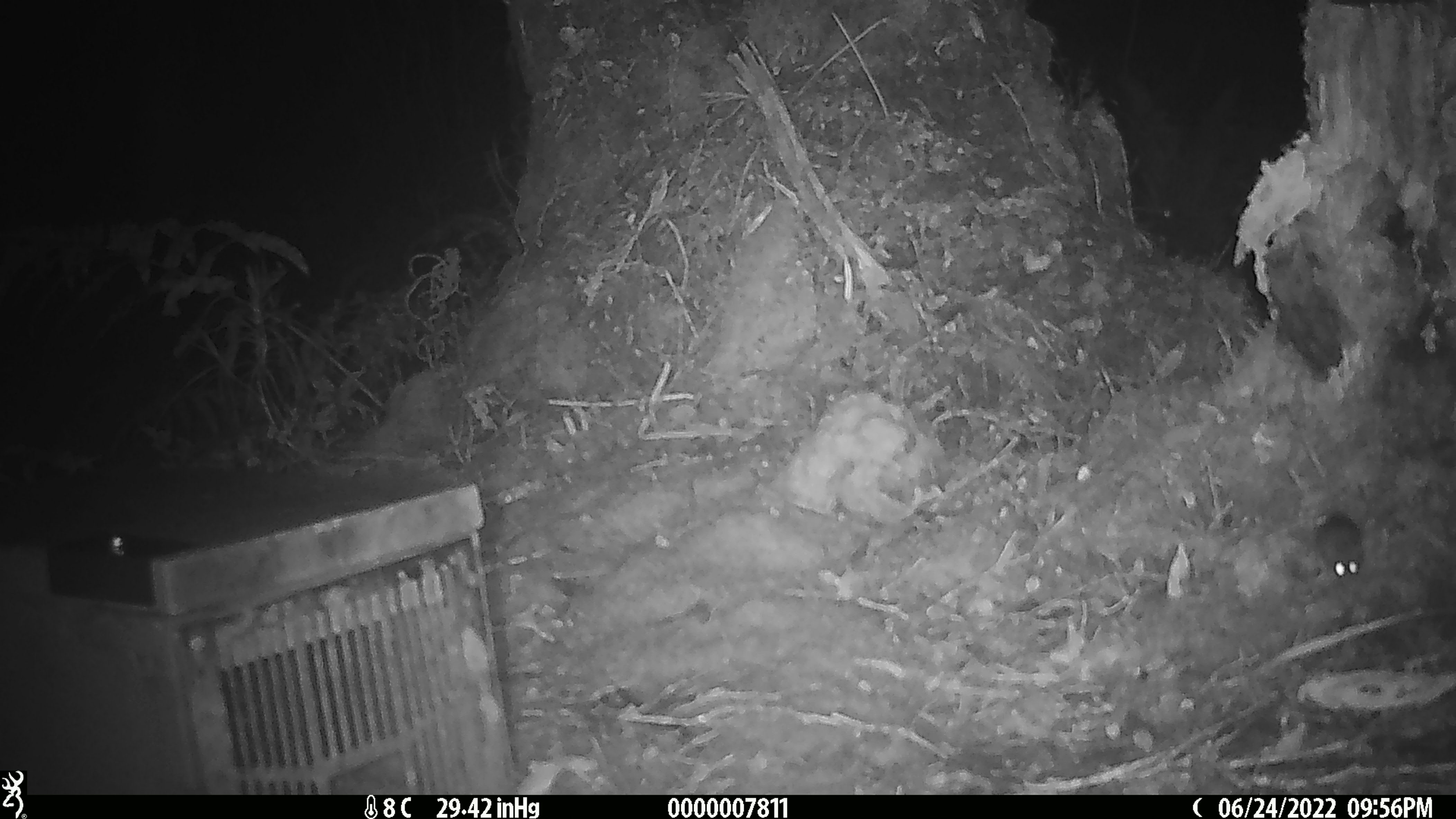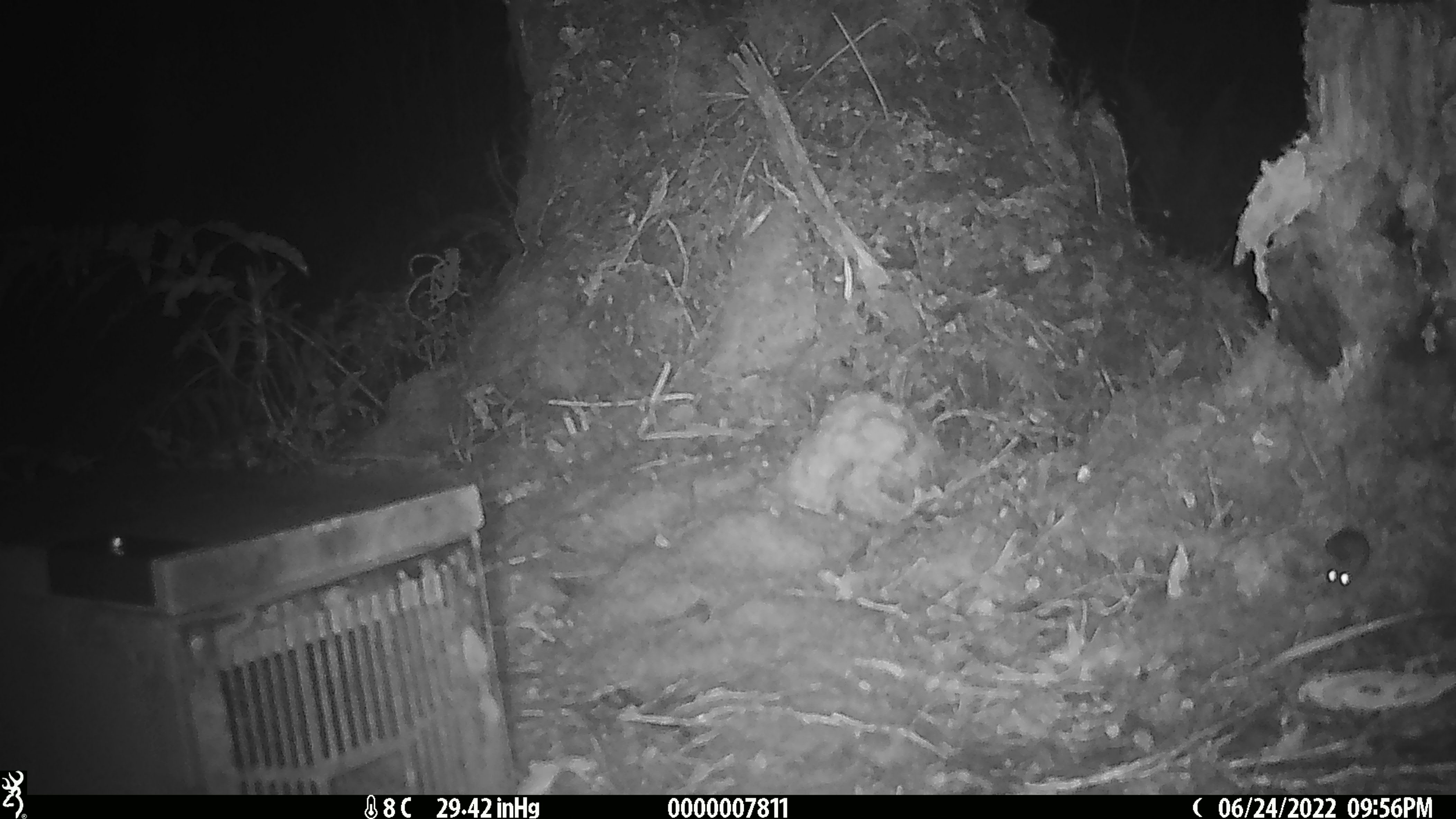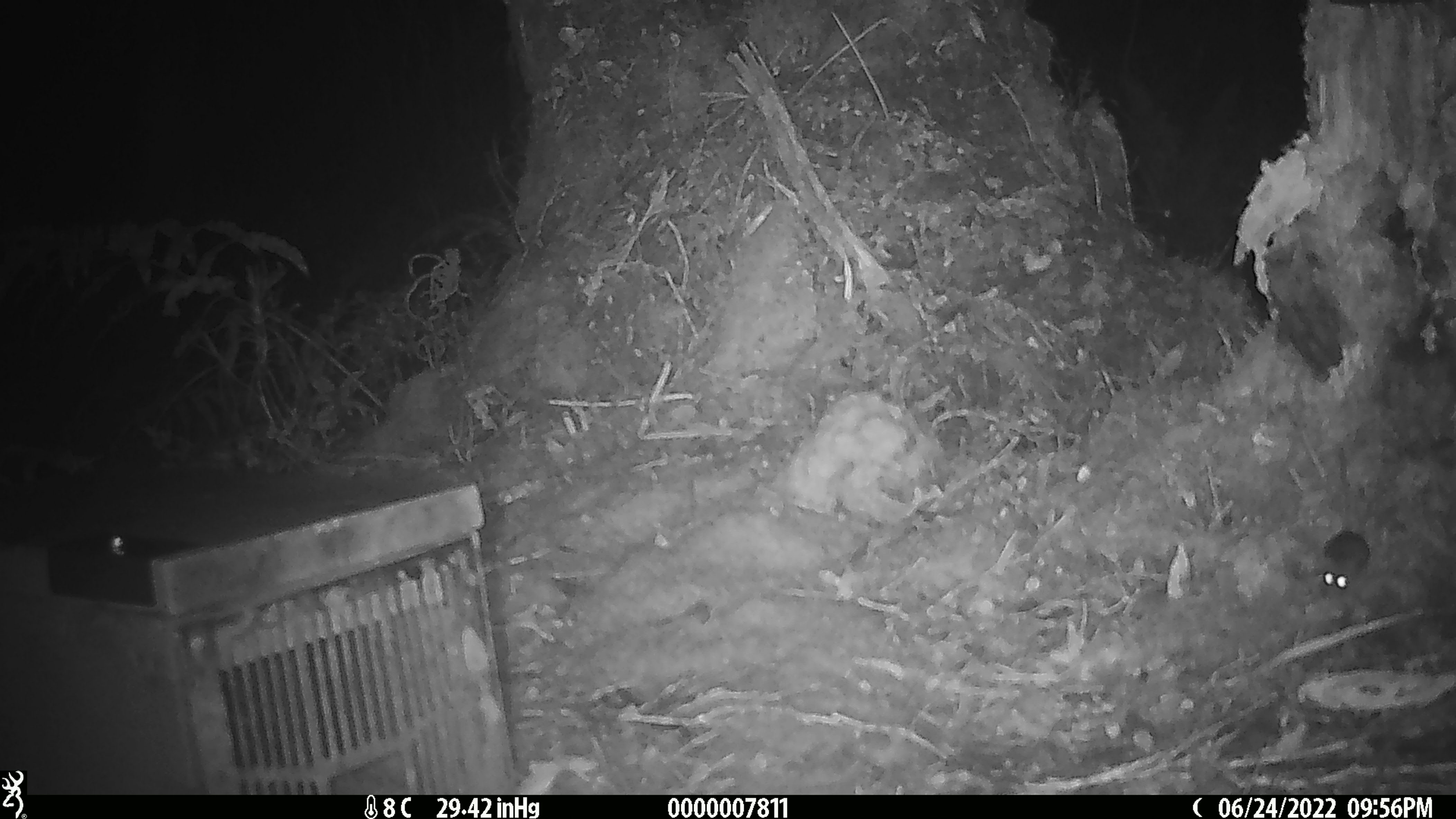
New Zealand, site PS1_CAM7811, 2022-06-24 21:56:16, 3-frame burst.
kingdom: Animalia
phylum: Chordata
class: Mammalia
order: Rodentia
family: Muridae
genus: Mus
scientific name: Mus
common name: mouse